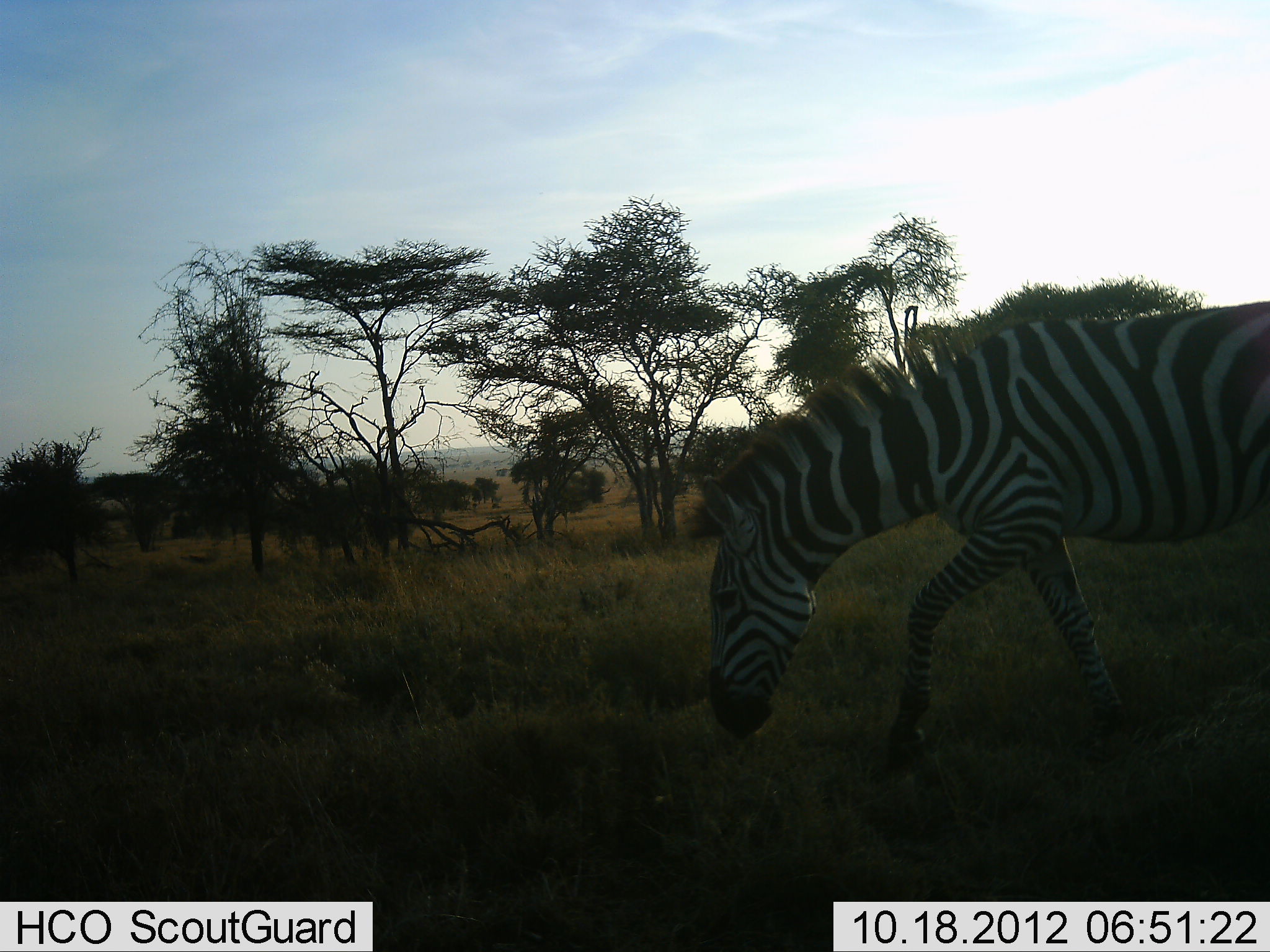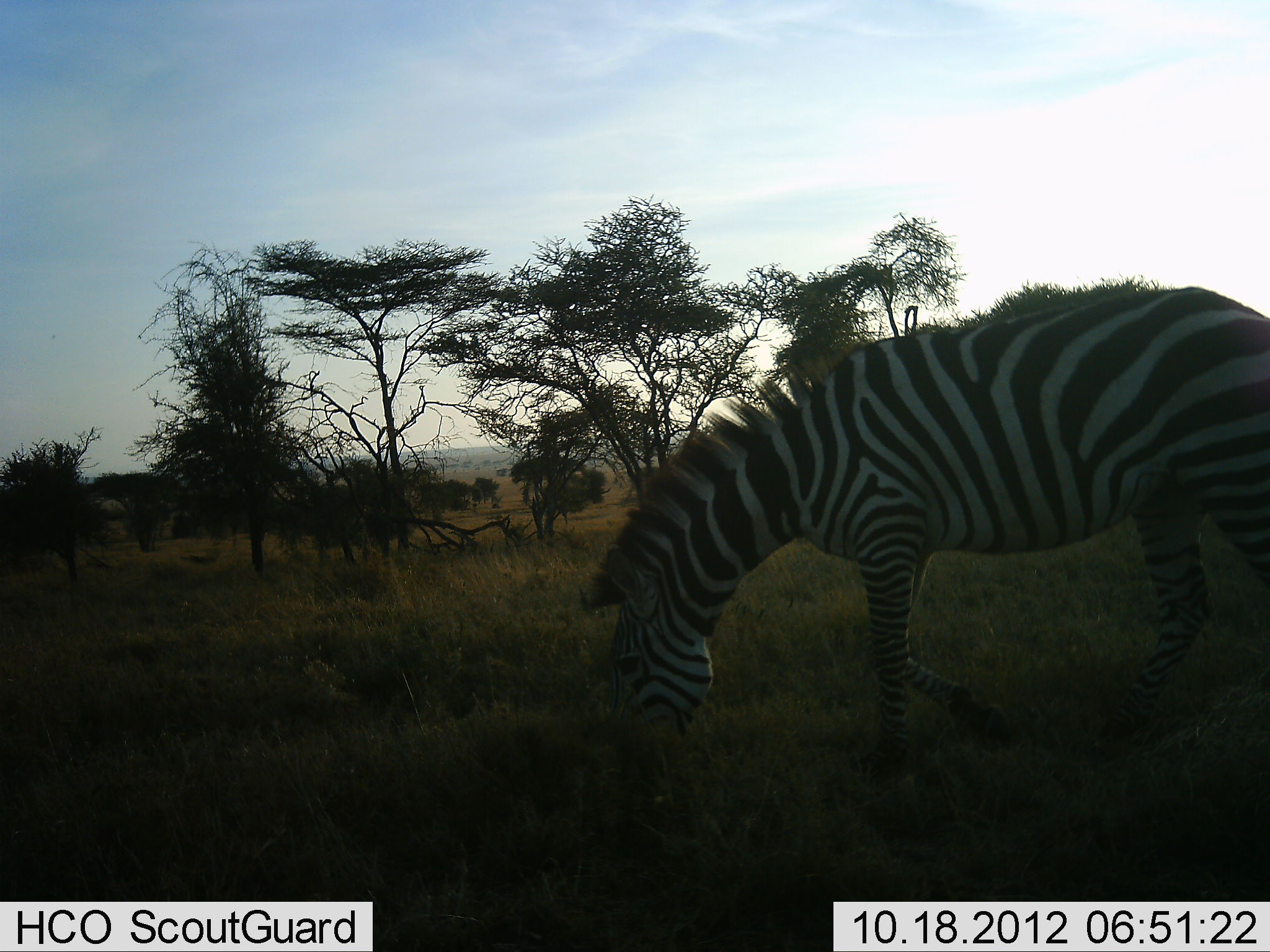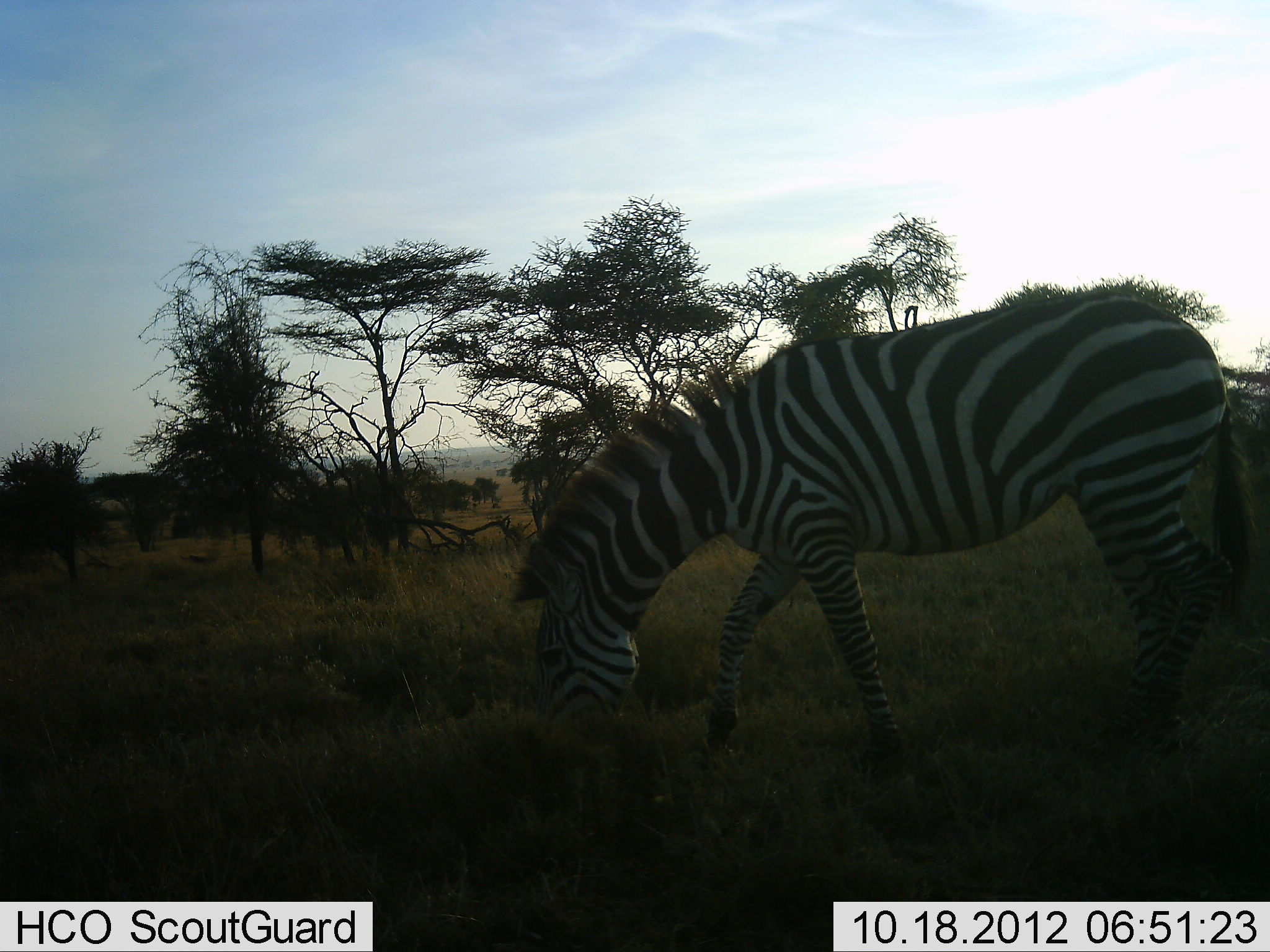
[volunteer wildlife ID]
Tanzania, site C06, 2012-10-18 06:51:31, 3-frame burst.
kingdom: Animalia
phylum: Chordata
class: Mammalia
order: Perissodactyla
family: Equidae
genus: Equus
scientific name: Equus quagga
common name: plains zebra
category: zebra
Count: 1.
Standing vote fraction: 10%.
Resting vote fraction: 0%.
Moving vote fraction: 70%.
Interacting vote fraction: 0%.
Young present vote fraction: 0%.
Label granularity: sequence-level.